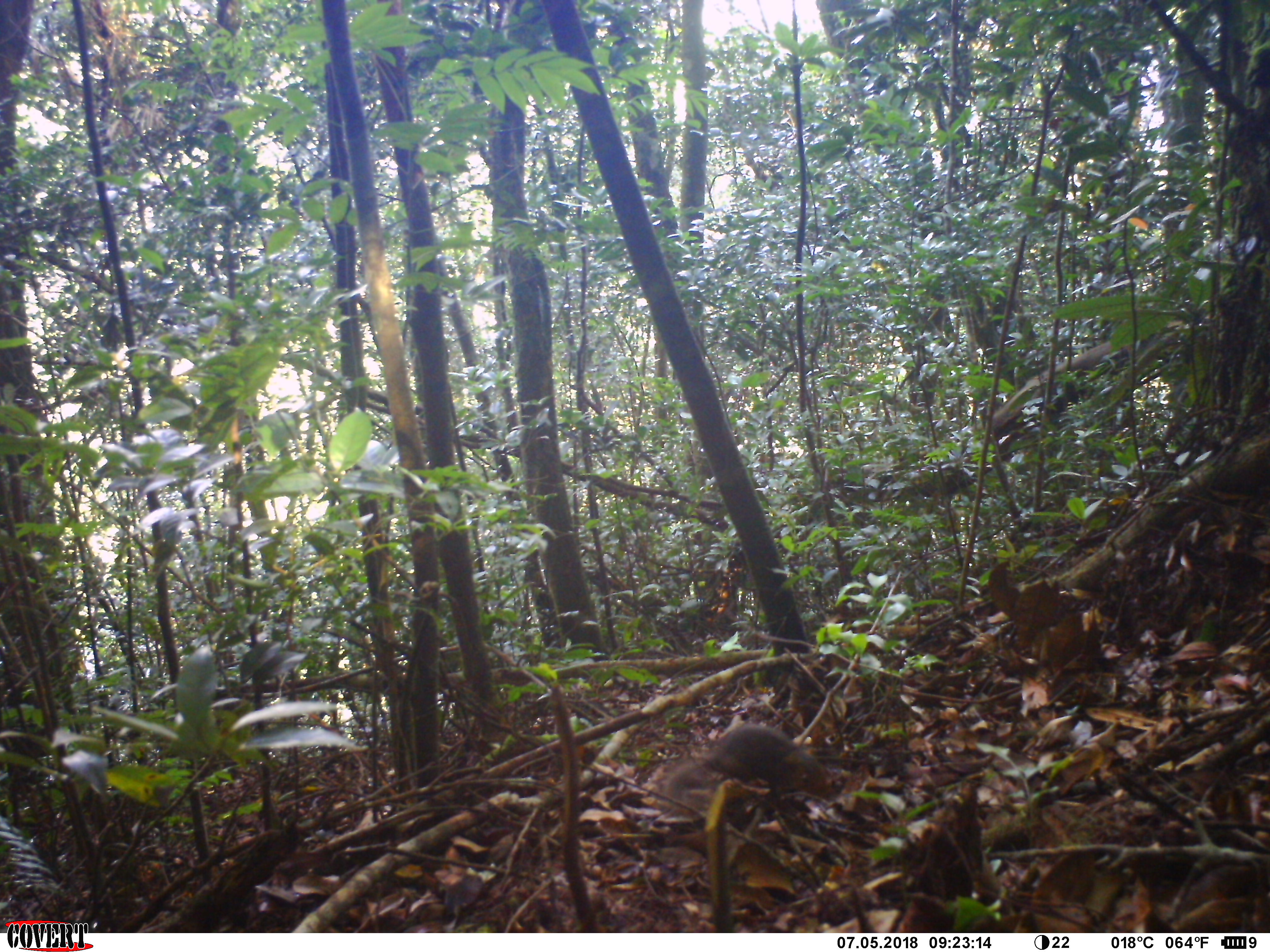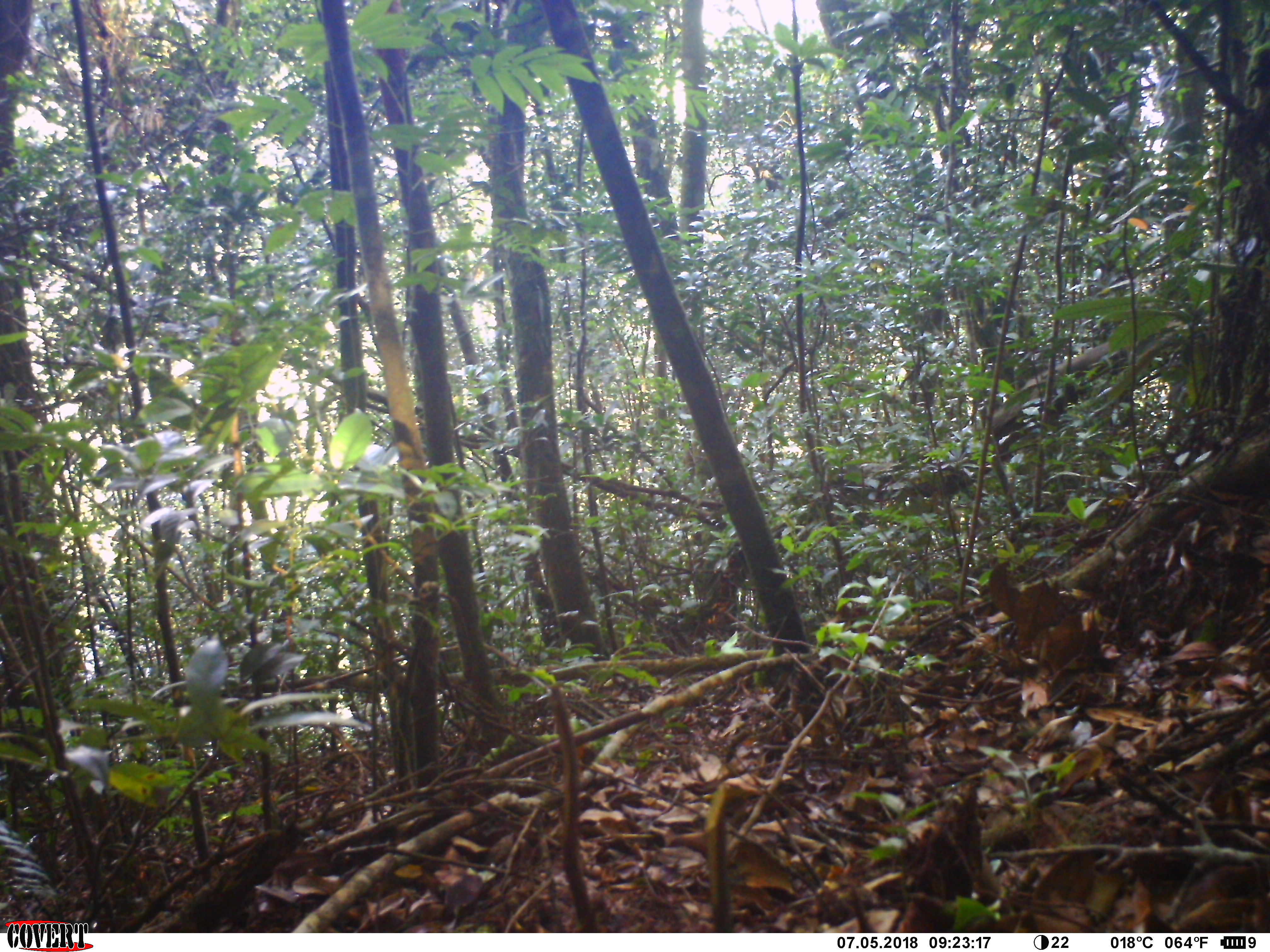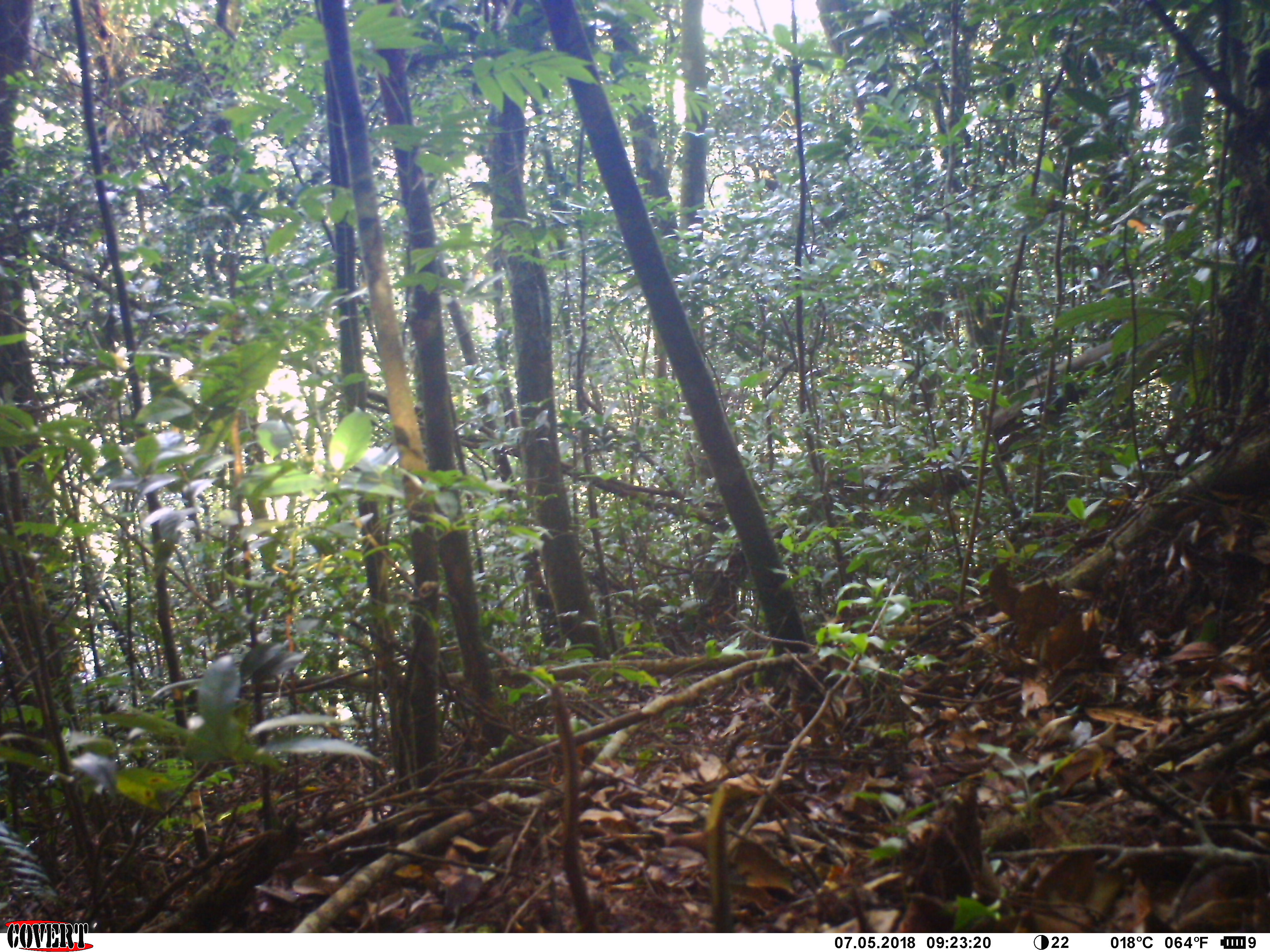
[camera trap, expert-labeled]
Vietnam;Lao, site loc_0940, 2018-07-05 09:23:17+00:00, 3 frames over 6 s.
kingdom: Animalia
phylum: Chordata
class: Mammalia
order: Rodentia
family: Sciuridae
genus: Dremomys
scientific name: Dremomys rufigenis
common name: red-cheeked squirrel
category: red cheeked squirrel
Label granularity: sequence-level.